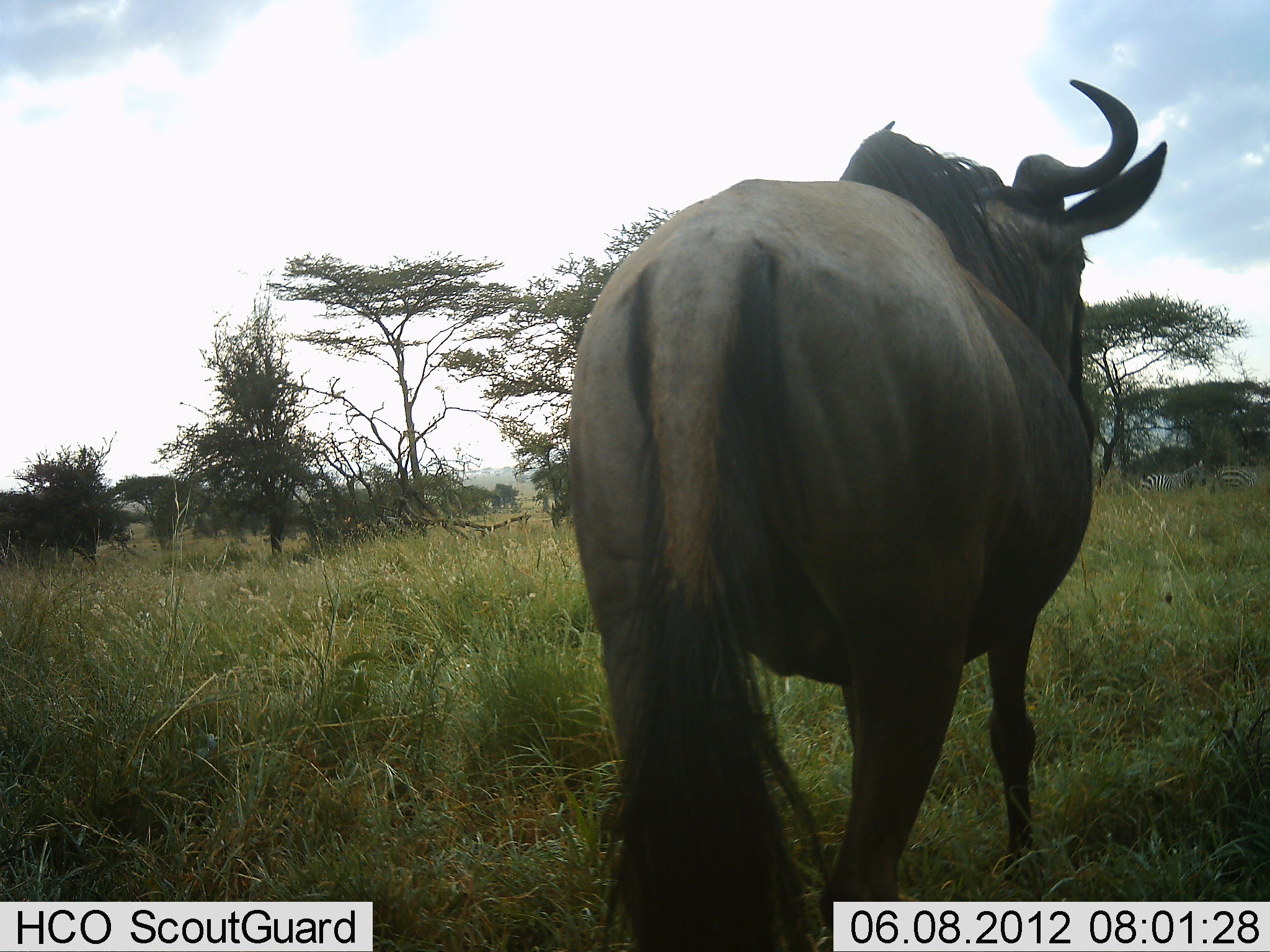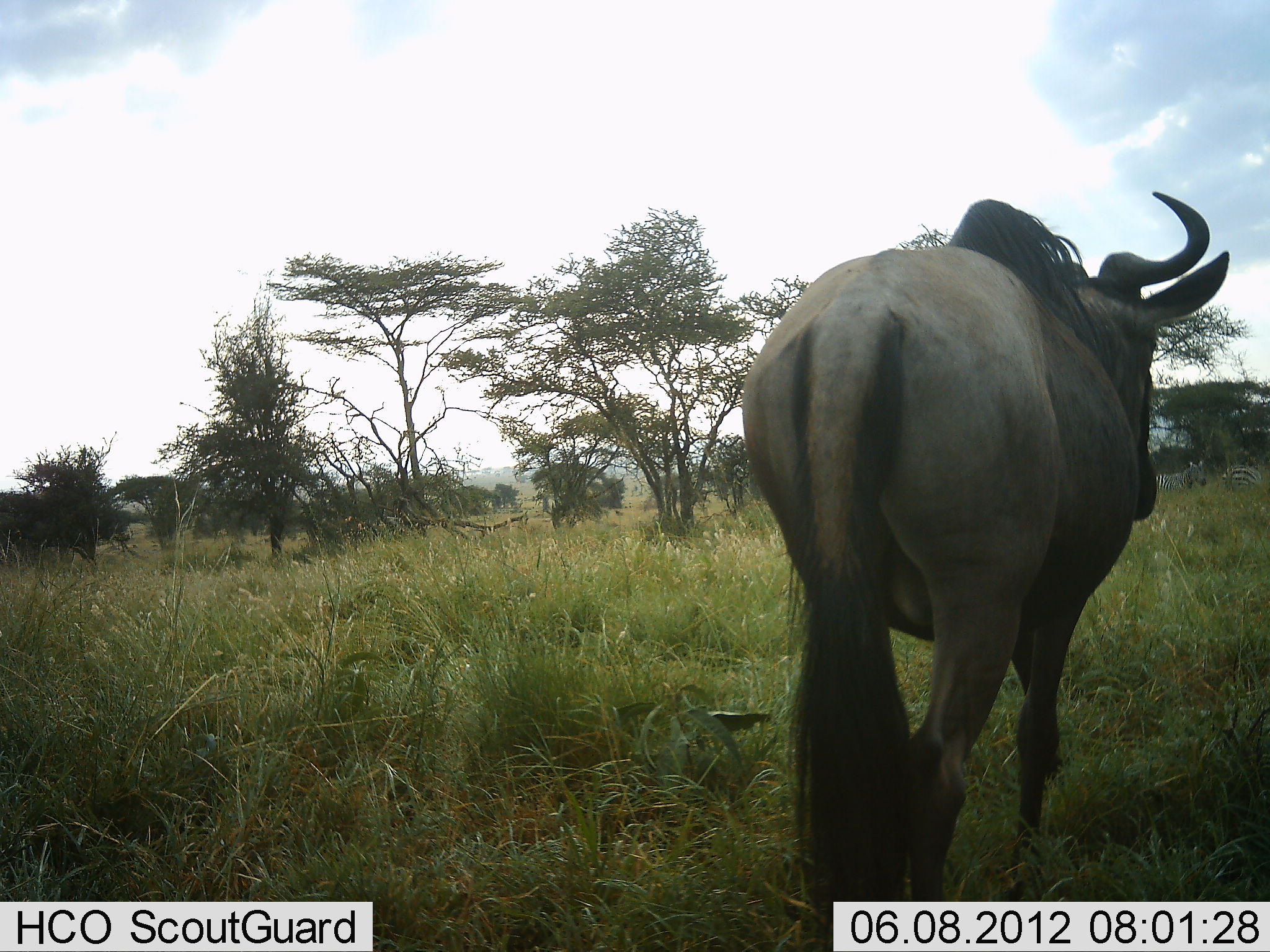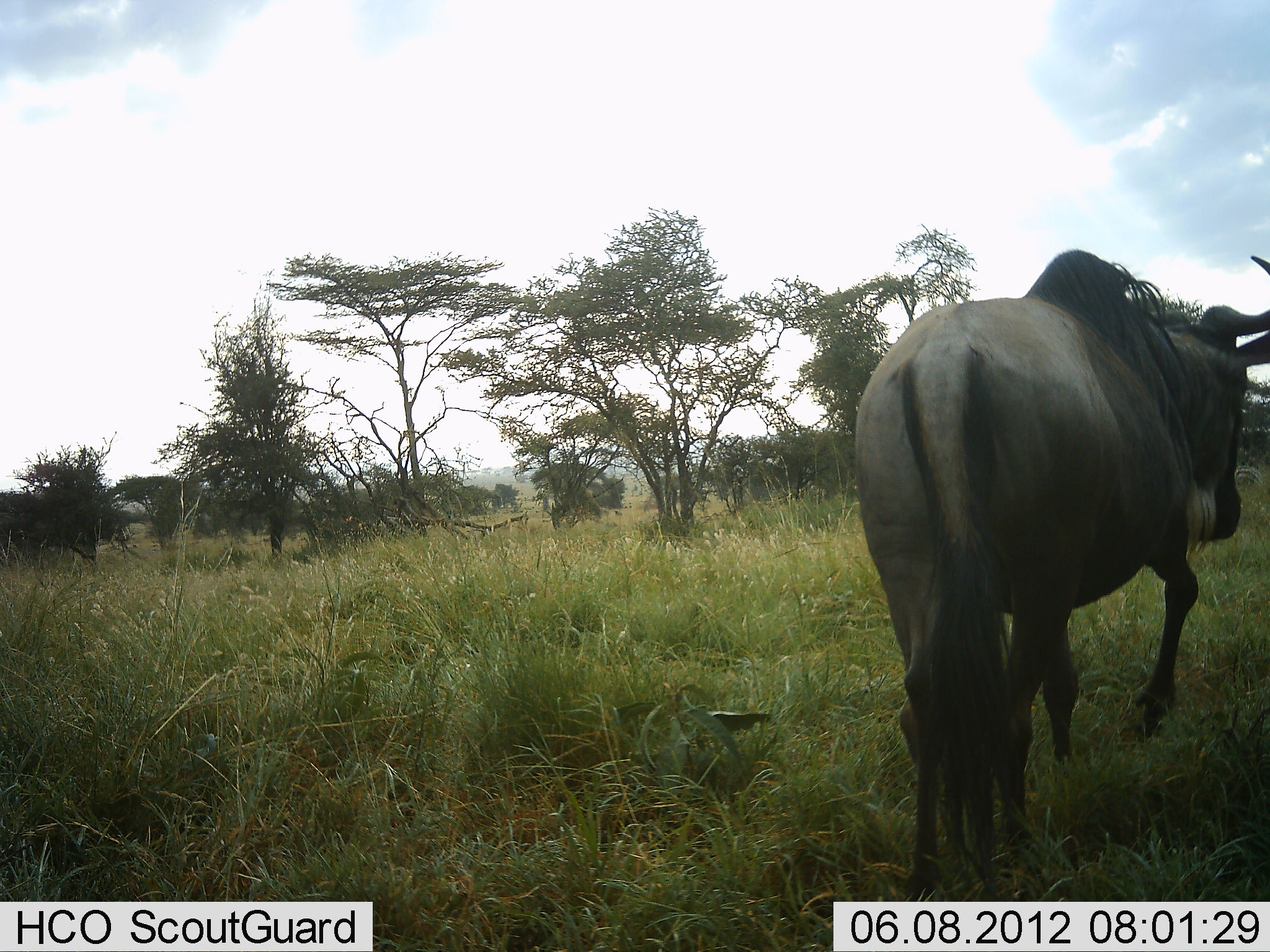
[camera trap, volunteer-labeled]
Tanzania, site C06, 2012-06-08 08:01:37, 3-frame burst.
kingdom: Animalia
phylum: Chordata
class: Mammalia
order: Artiodactyla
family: Bovidae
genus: Connochaetes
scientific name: Connochaetes taurinus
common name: blue wildebeest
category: wildebeest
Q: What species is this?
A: Wildebeest (blue wildebeest) (Connochaetes taurinus).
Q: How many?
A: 1.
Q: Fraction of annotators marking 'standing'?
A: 6%.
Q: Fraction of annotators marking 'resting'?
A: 0%.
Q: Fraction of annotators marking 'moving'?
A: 94%.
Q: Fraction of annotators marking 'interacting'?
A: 0%.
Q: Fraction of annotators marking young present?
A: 0%.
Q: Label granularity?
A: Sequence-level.